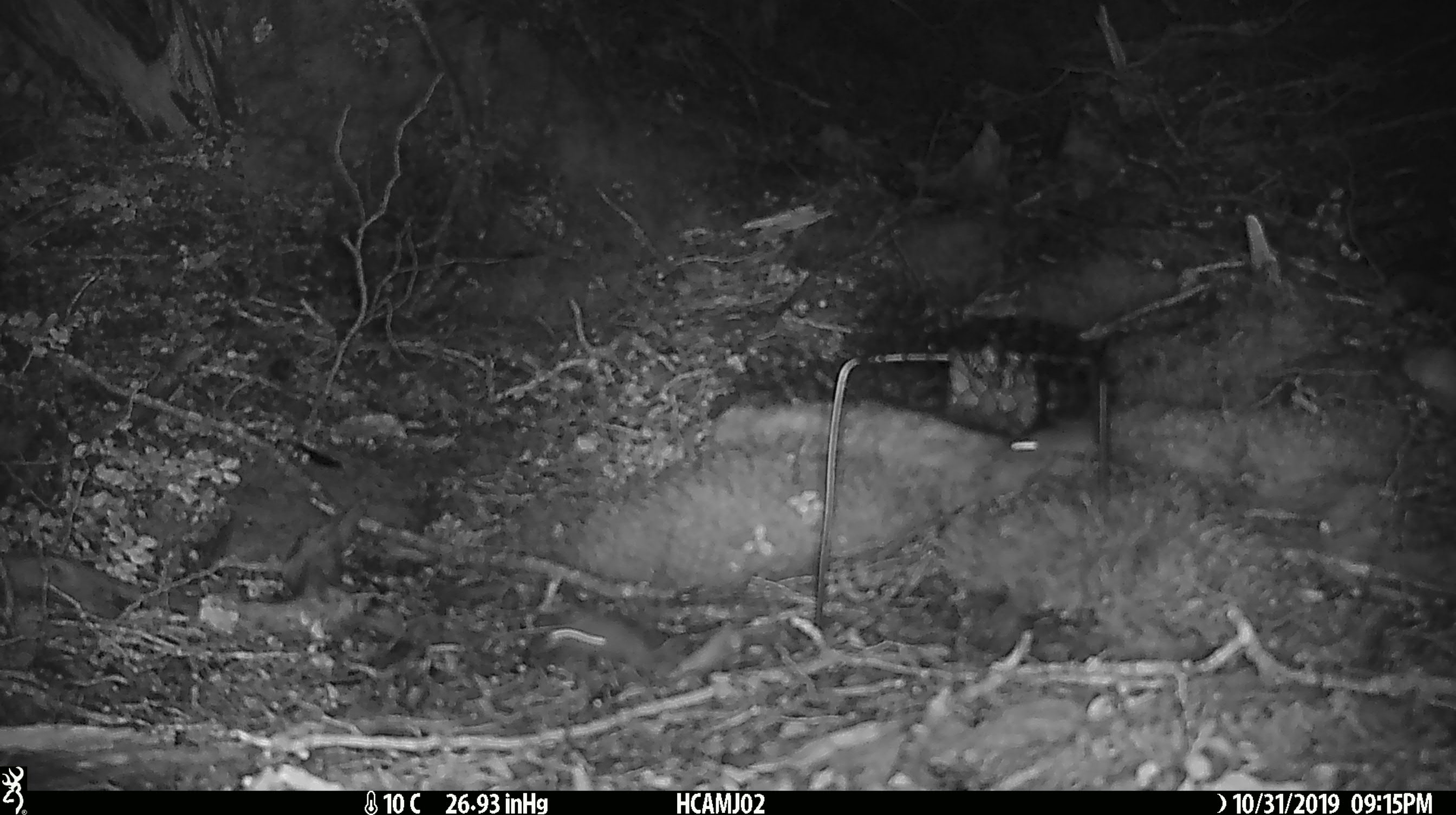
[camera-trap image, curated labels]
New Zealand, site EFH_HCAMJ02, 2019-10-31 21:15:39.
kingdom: Animalia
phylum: Chordata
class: Mammalia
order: Rodentia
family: Muridae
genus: Mus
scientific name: Mus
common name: mouse